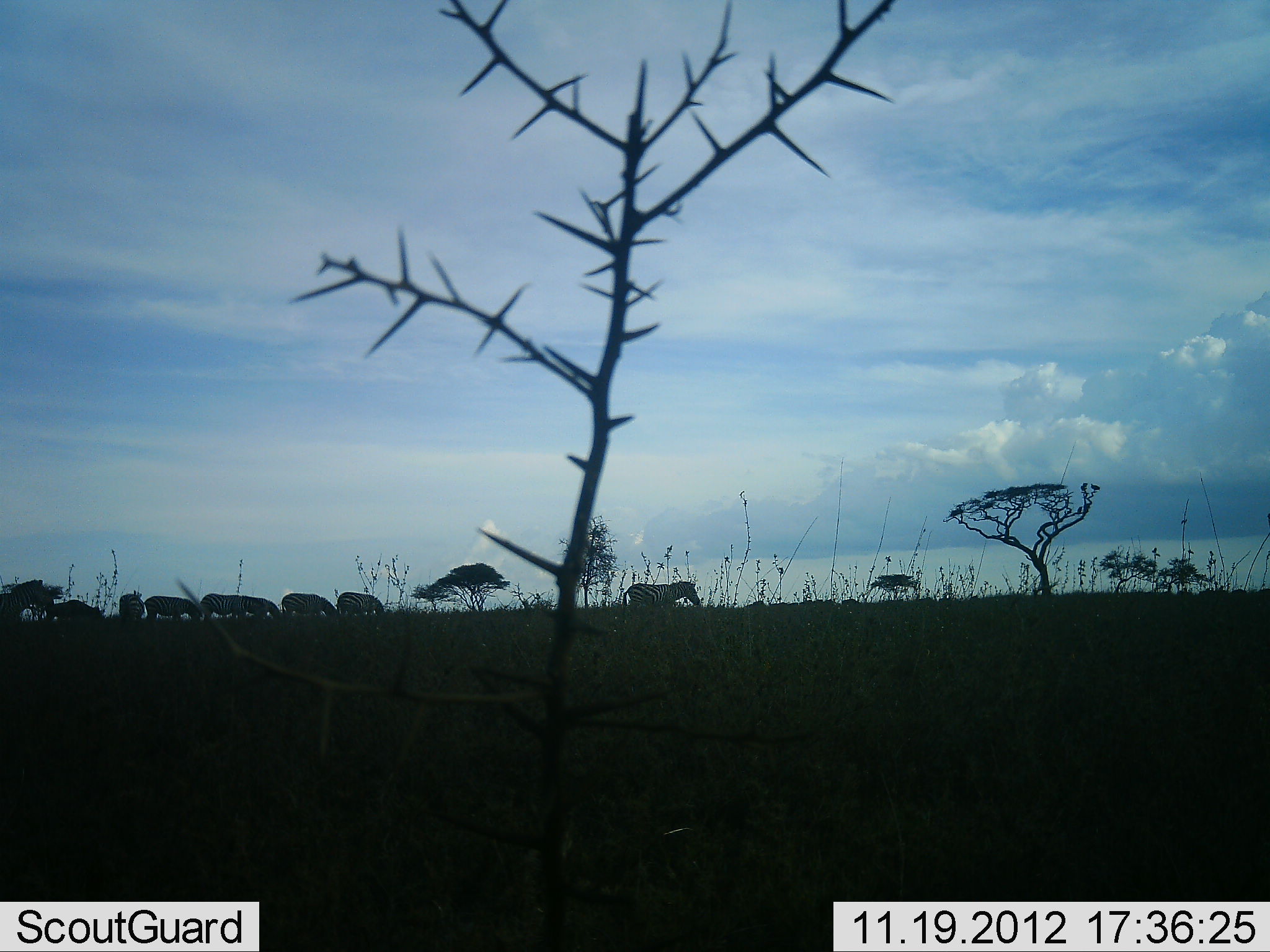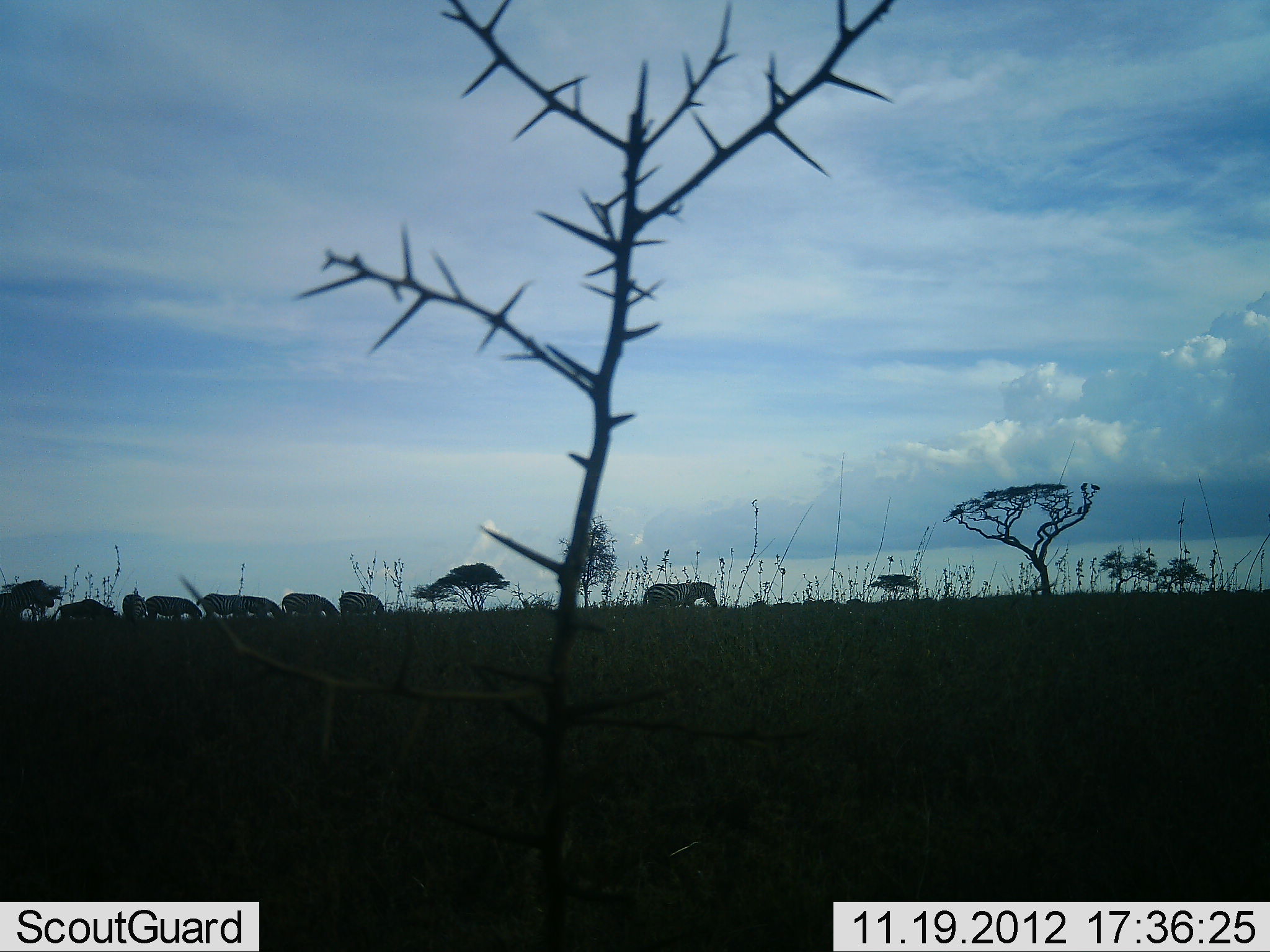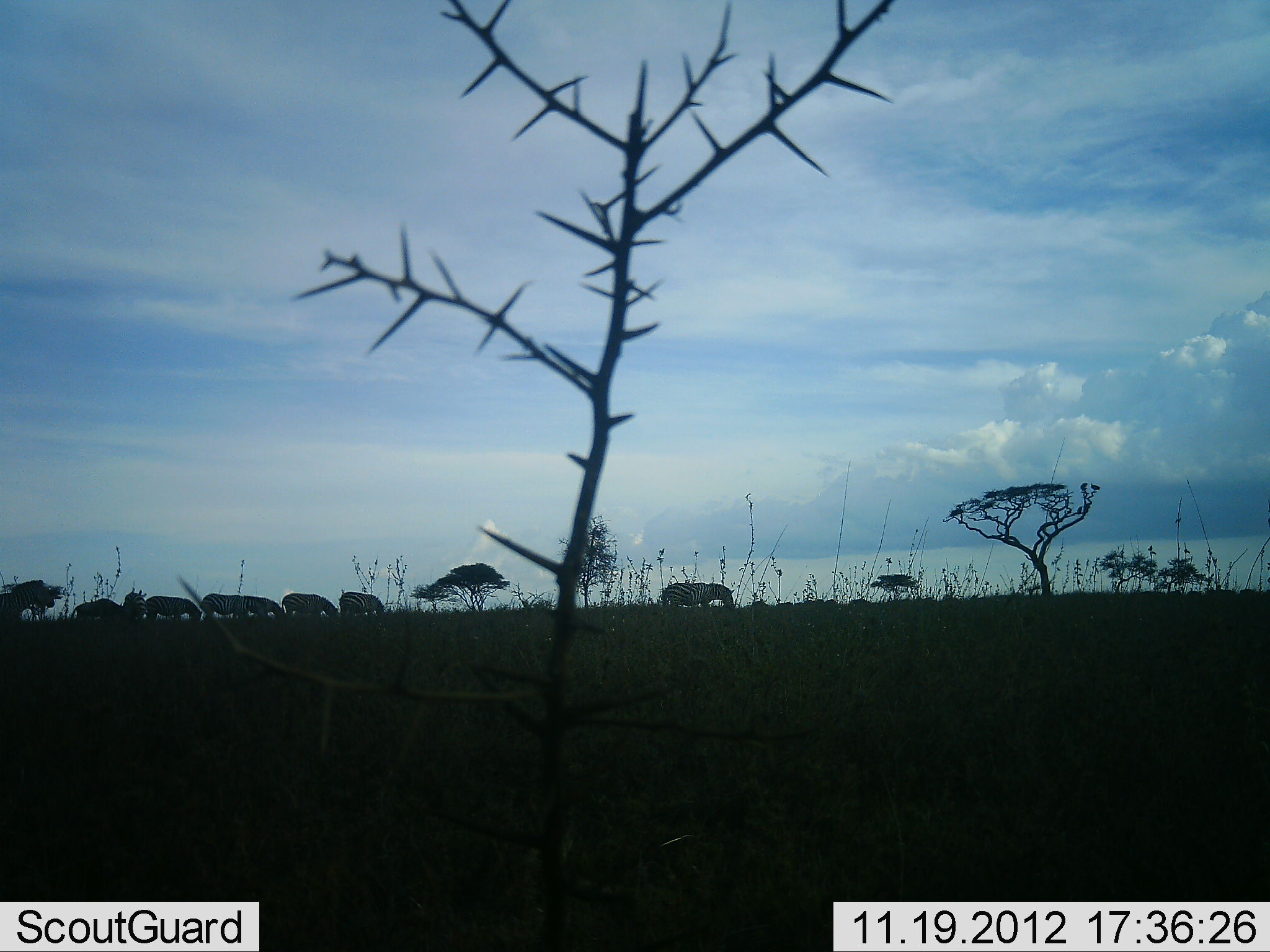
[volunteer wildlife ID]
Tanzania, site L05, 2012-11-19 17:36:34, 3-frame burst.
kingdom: Animalia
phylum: Chordata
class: Mammalia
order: Perissodactyla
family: Equidae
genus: Equus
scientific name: Equus quagga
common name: plains zebra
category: zebra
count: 8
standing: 33%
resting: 0%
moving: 67%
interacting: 0%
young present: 0%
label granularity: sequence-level